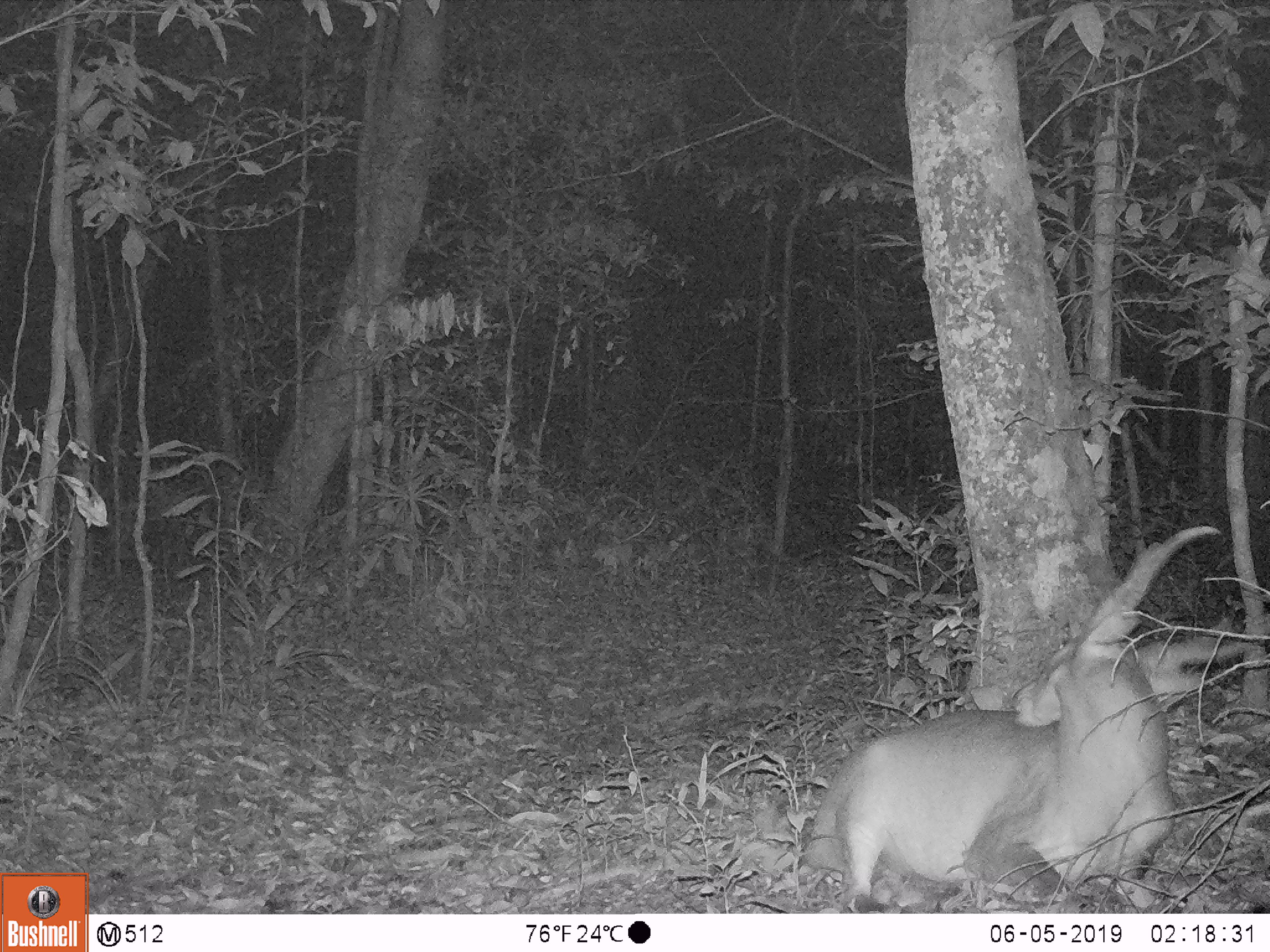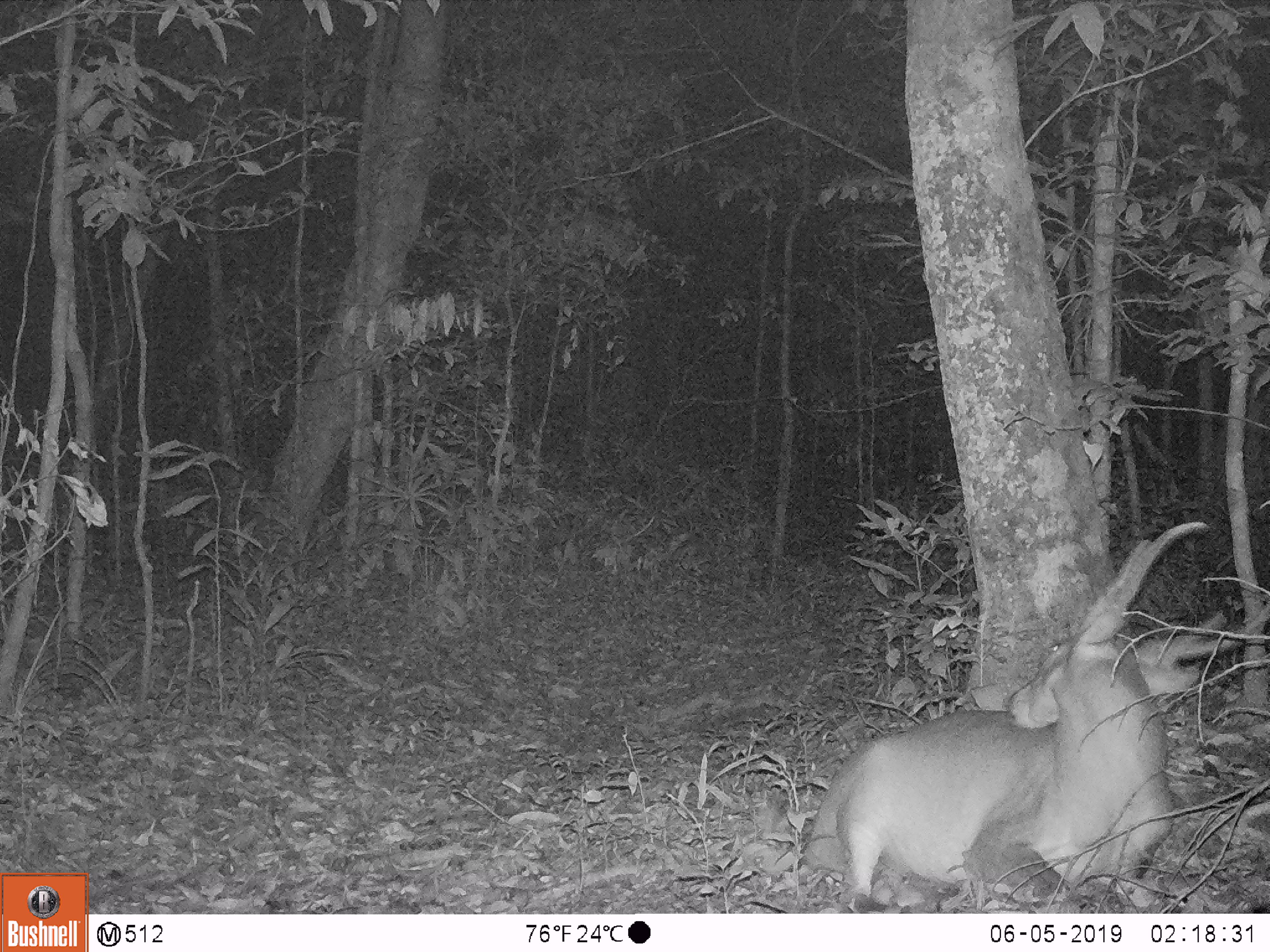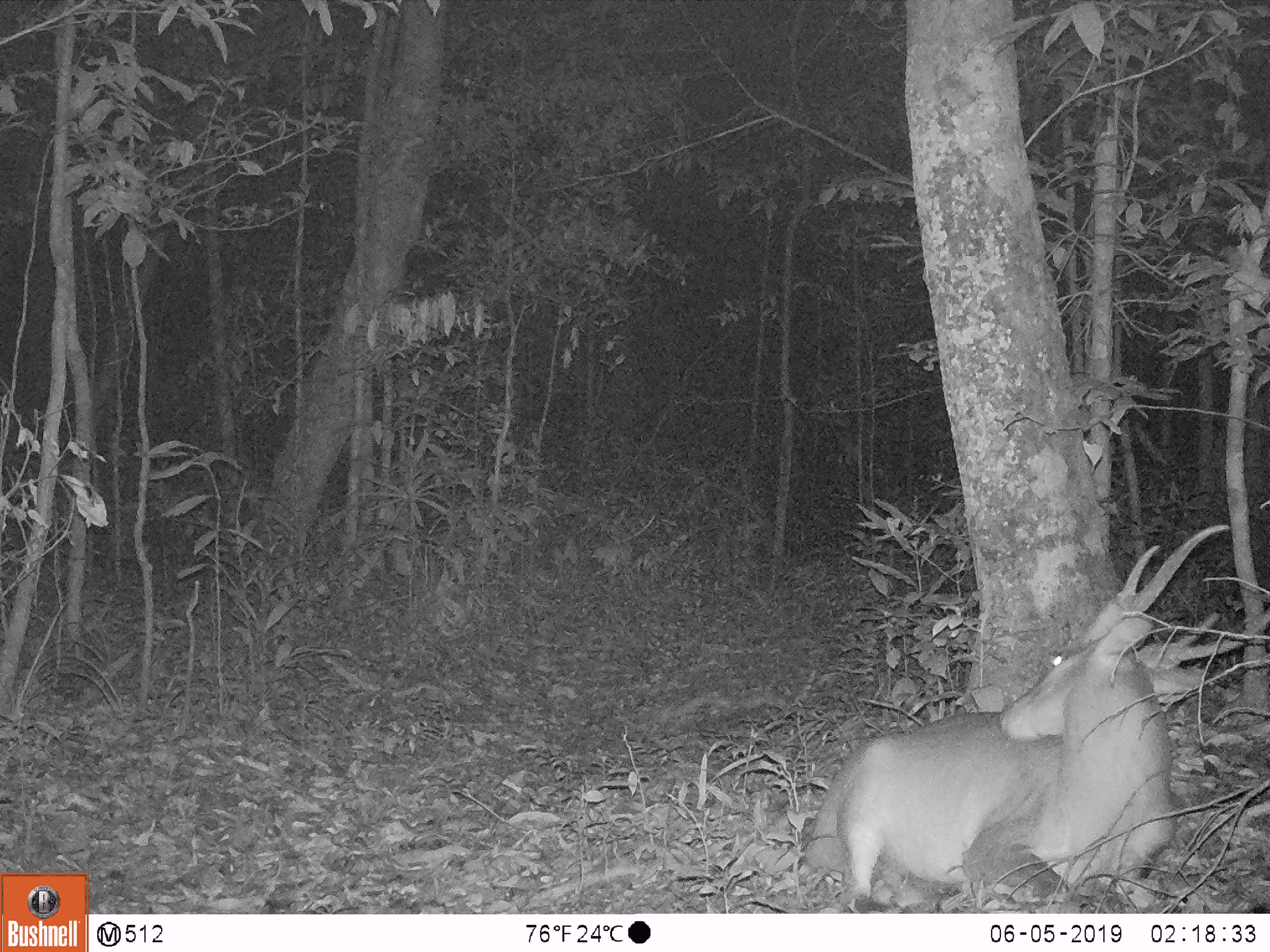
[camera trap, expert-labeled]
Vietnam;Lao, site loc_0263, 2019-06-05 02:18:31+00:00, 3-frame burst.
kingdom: Animalia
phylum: Chordata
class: Mammalia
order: Artiodactyla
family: Cervidae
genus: Muntiacus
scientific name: Muntiacus vuquangensis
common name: large-antlered muntjac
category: large antlered muntjac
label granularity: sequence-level